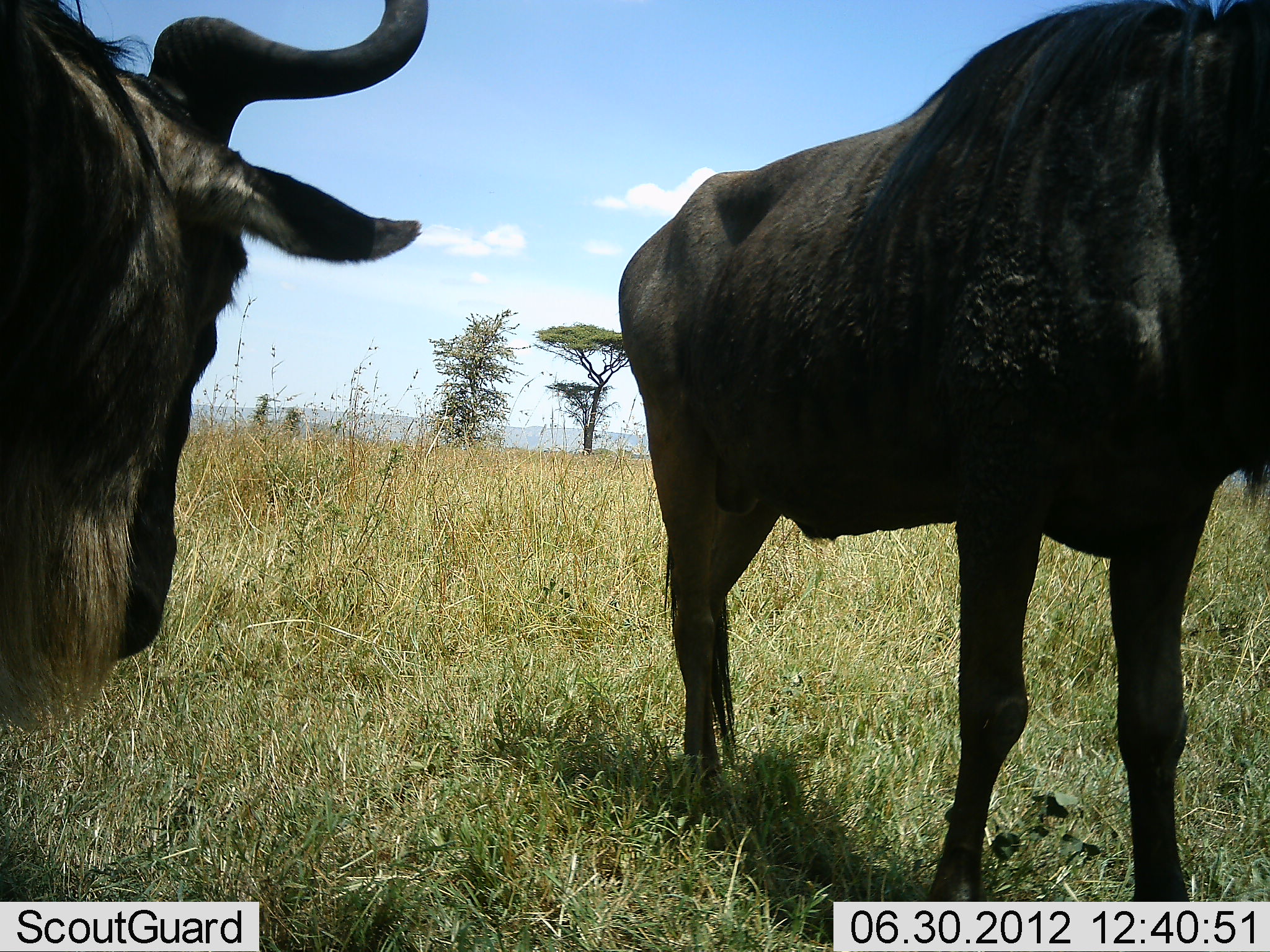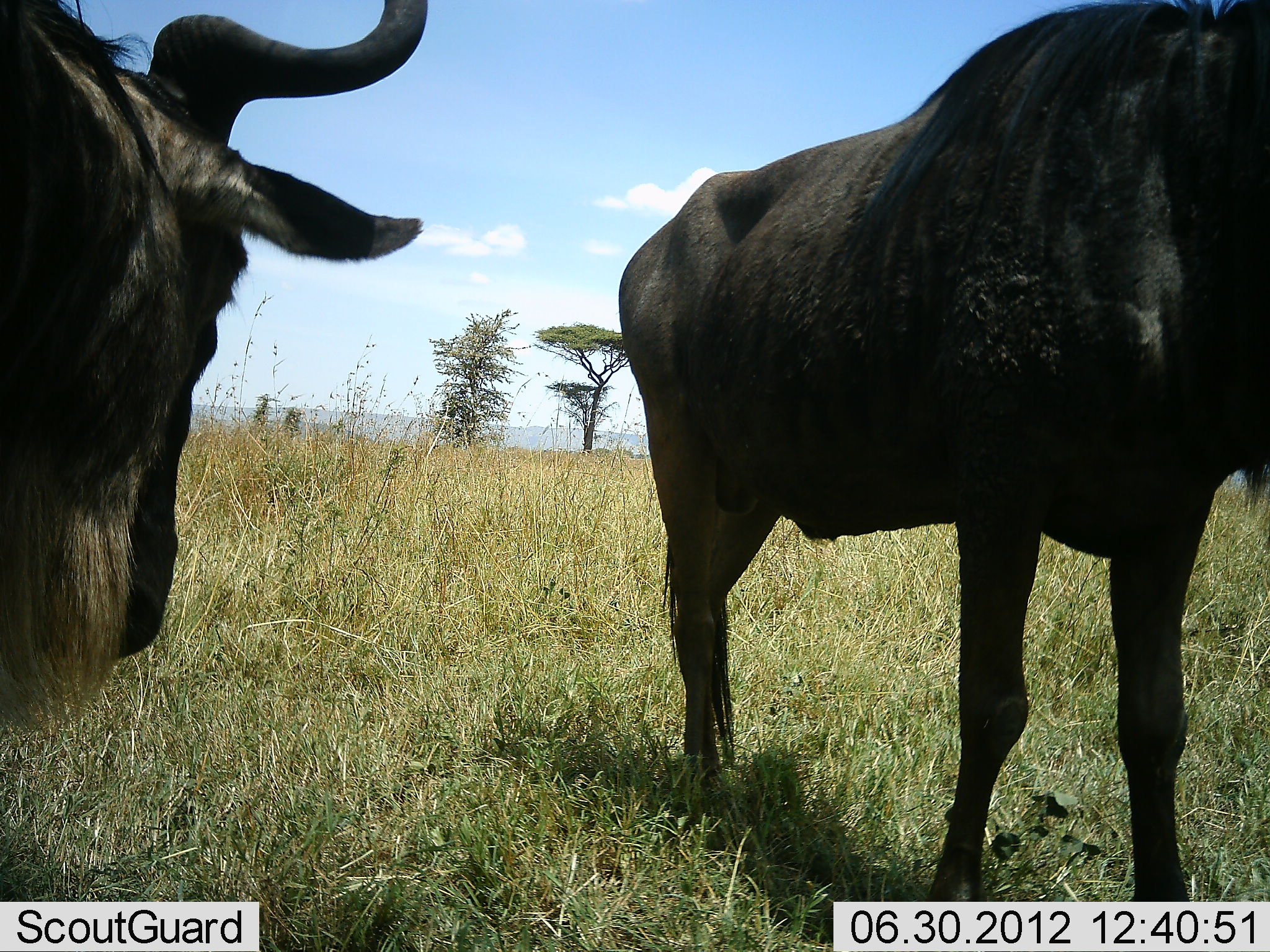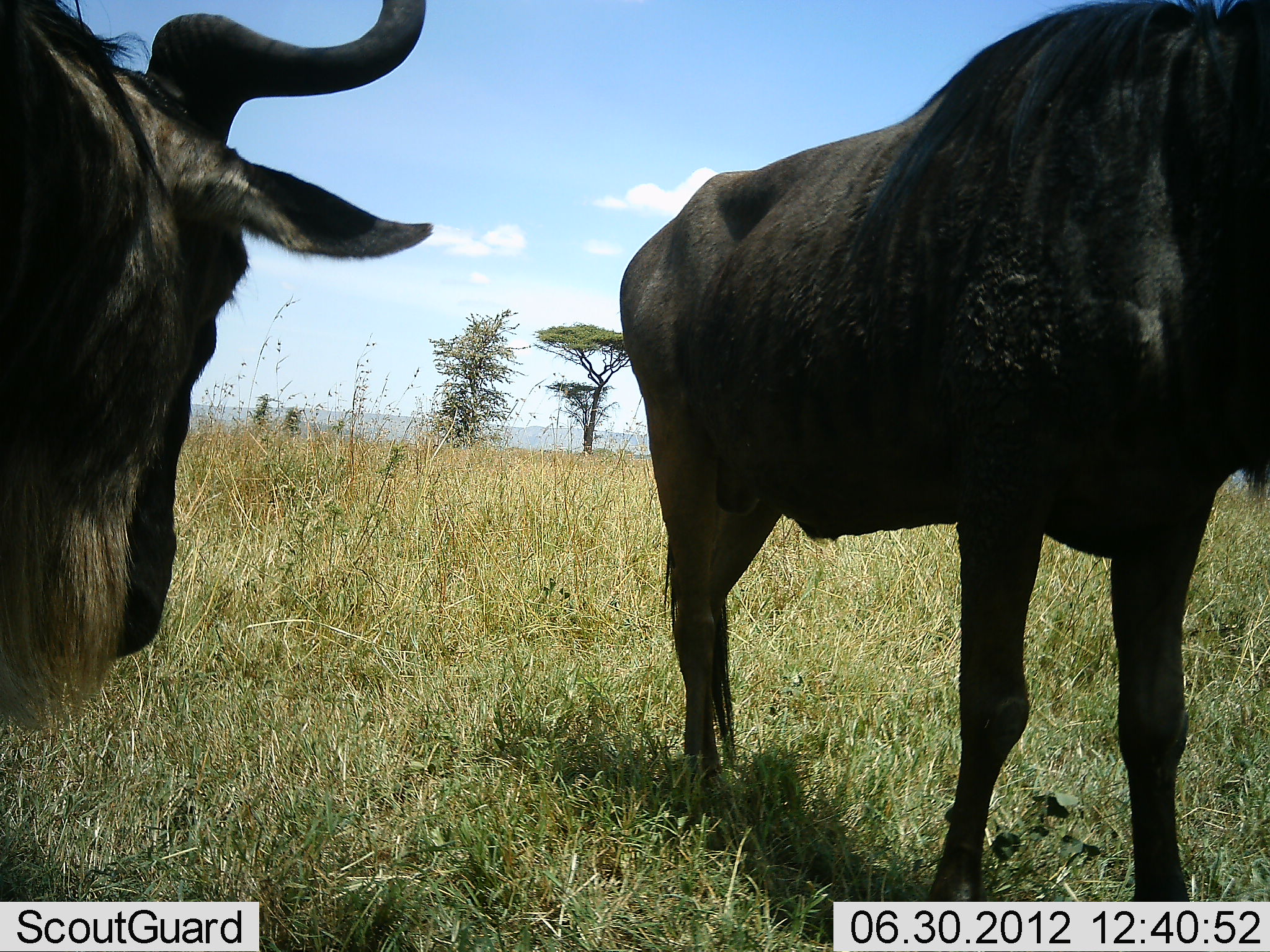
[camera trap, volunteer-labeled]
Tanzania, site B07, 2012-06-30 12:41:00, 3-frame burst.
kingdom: Animalia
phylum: Chordata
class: Mammalia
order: Artiodactyla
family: Bovidae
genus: Connochaetes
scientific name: Connochaetes taurinus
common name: blue wildebeest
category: wildebeest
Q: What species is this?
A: Wildebeest (blue wildebeest) (Connochaetes taurinus).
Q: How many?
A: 2.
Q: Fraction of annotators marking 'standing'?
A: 100%.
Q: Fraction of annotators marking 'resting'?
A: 0%.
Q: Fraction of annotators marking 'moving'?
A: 10%.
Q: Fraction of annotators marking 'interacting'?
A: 0%.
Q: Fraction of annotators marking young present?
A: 0%.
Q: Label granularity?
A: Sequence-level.